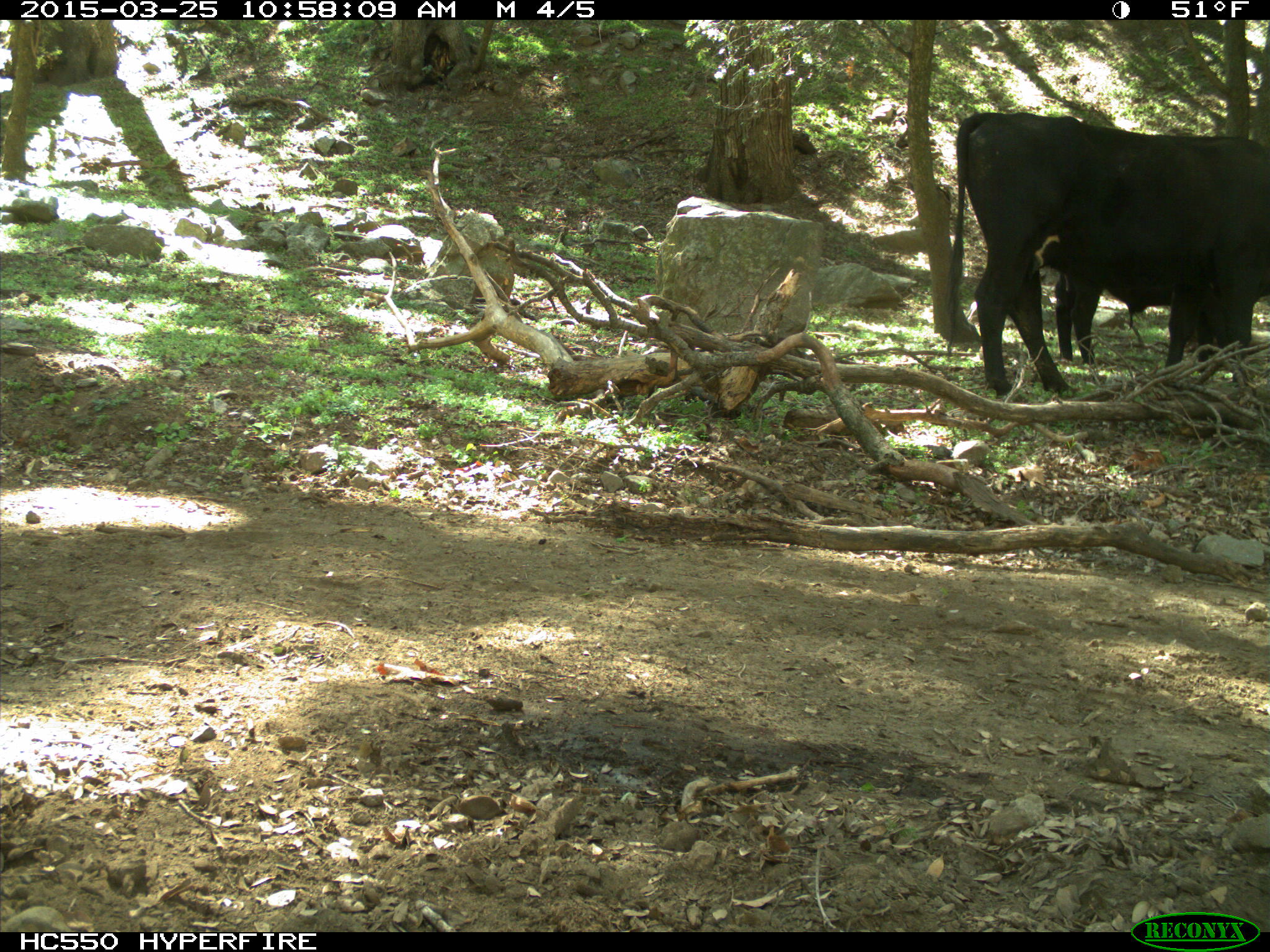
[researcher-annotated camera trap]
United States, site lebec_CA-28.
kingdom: Animalia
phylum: Chordata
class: Mammalia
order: Artiodactyla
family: Bovidae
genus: Bos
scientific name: Bos taurus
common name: domestic cow